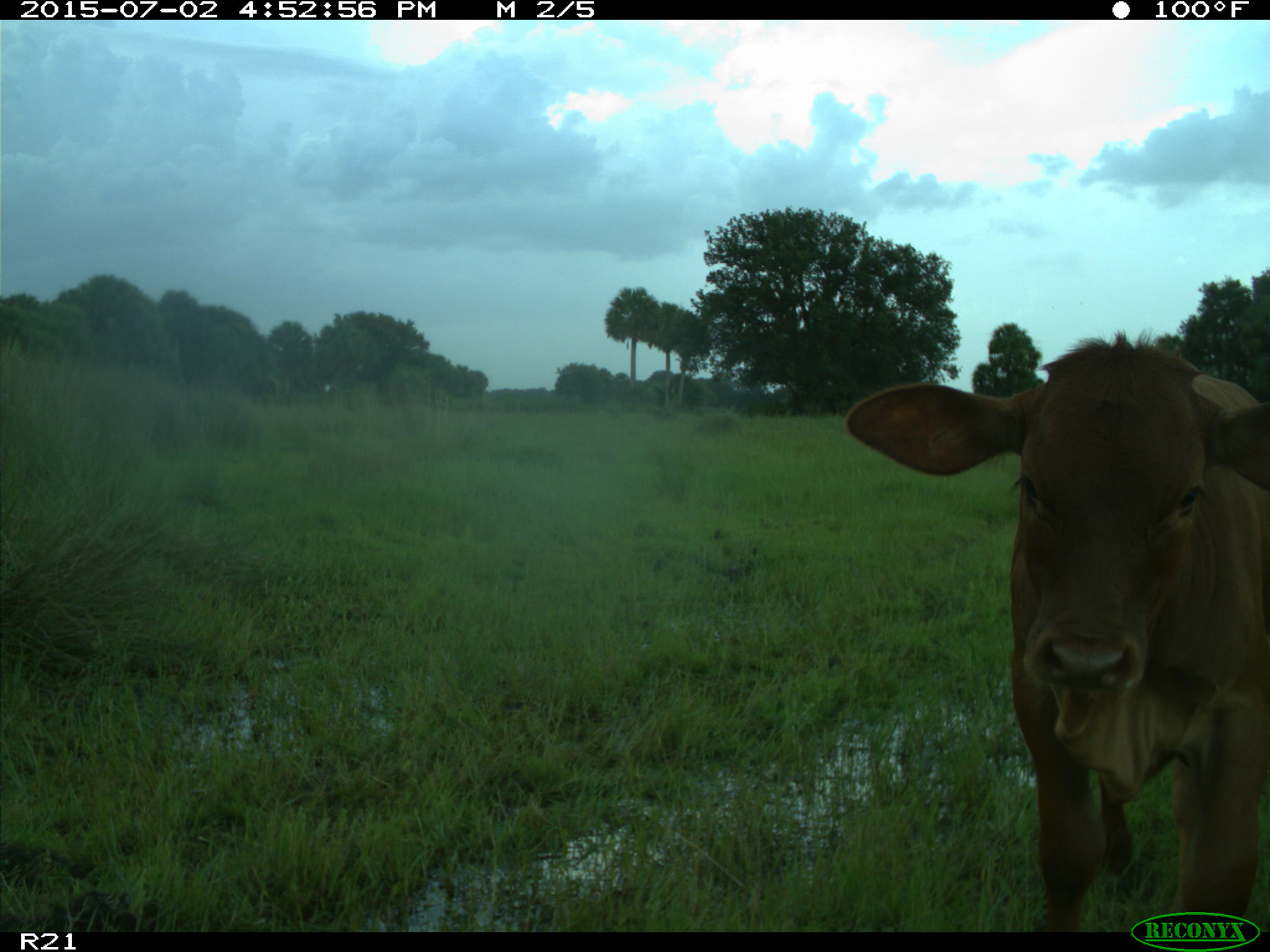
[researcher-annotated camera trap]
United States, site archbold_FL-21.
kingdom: Animalia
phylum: Chordata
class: Mammalia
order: Artiodactyla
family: Bovidae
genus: Bos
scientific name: Bos taurus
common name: domestic cow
Bos taurus (domestic cow).